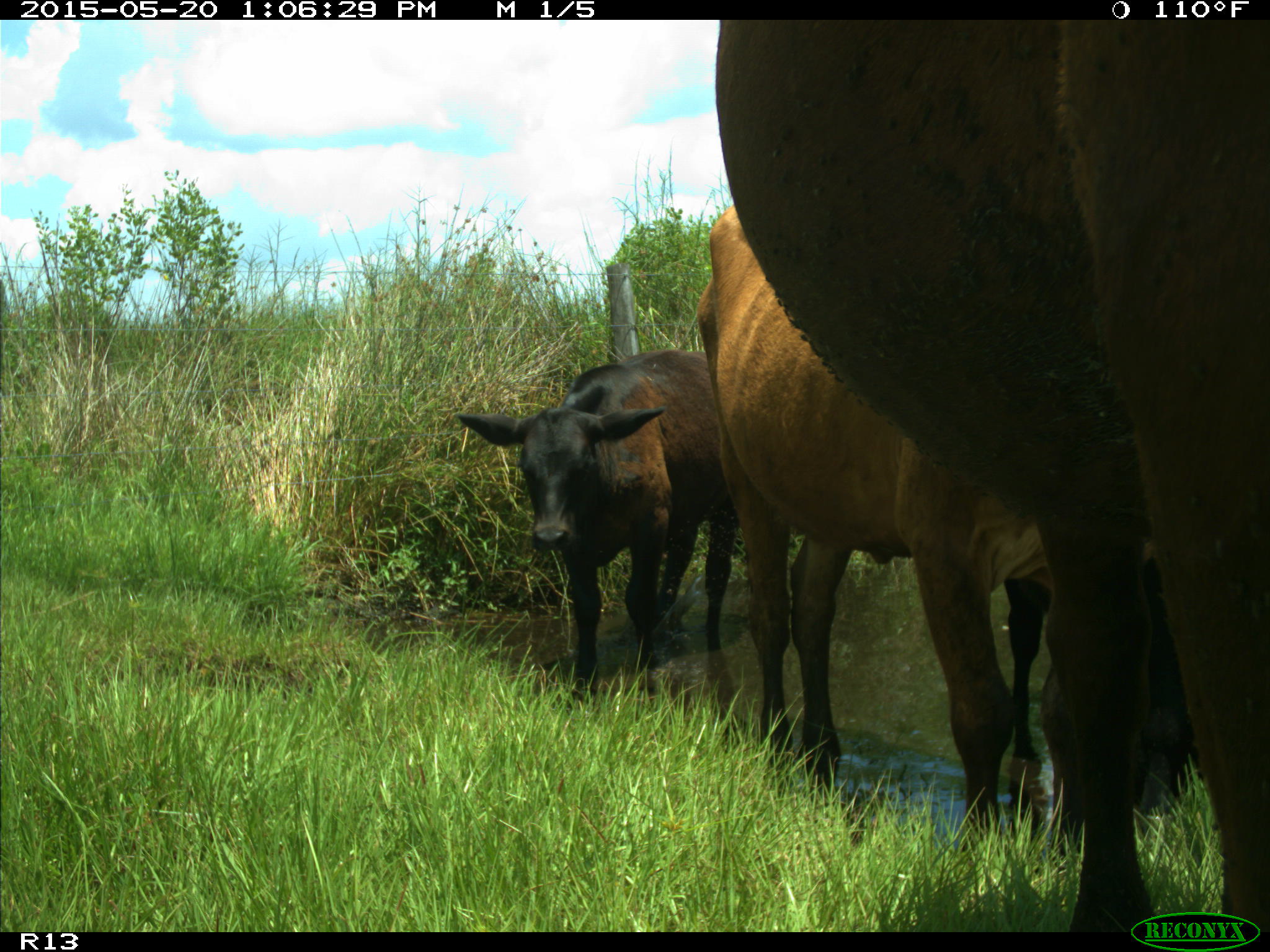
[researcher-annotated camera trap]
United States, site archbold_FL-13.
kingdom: Animalia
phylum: Chordata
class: Mammalia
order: Artiodactyla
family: Bovidae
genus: Bos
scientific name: Bos taurus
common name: domestic cow